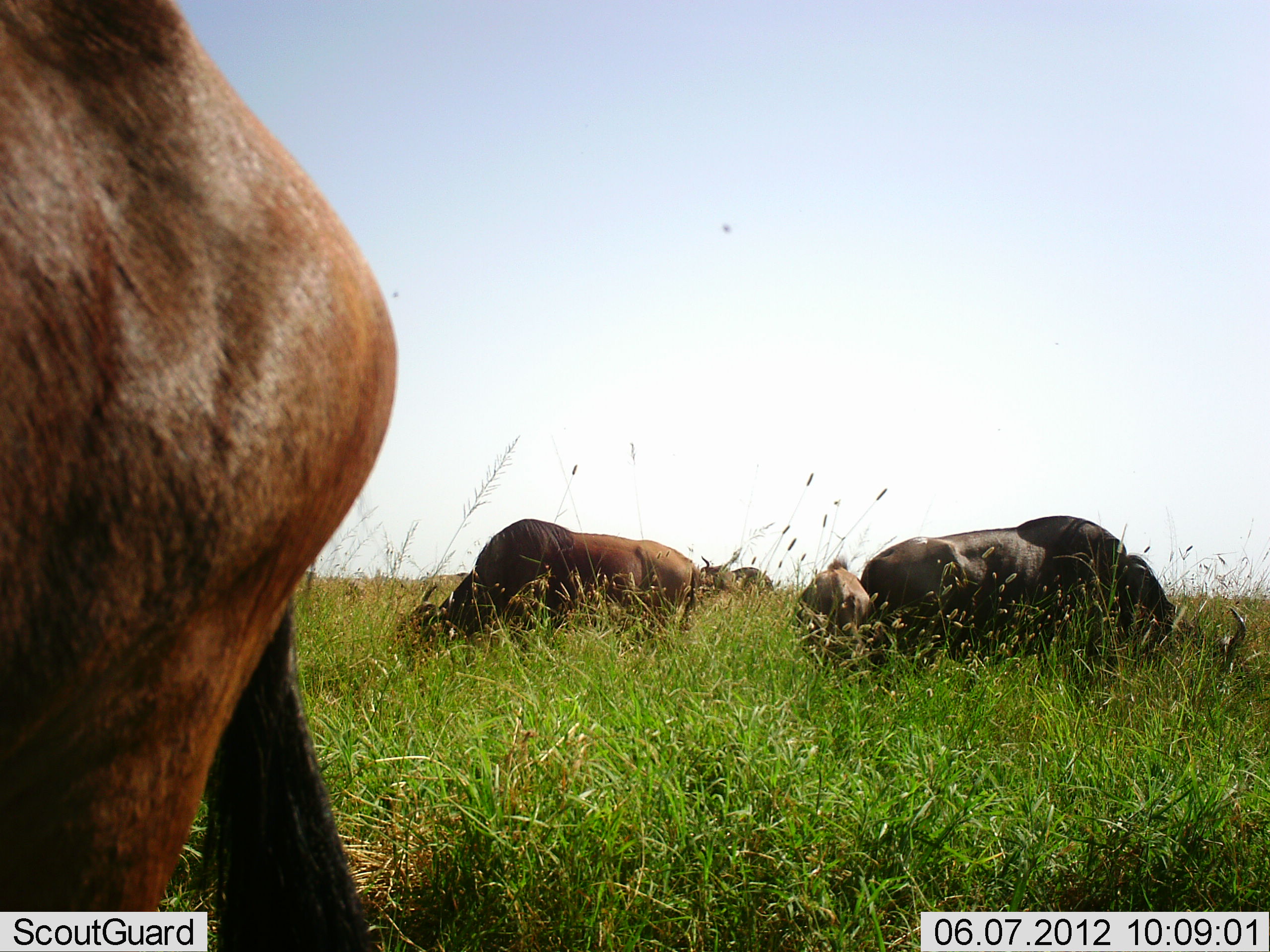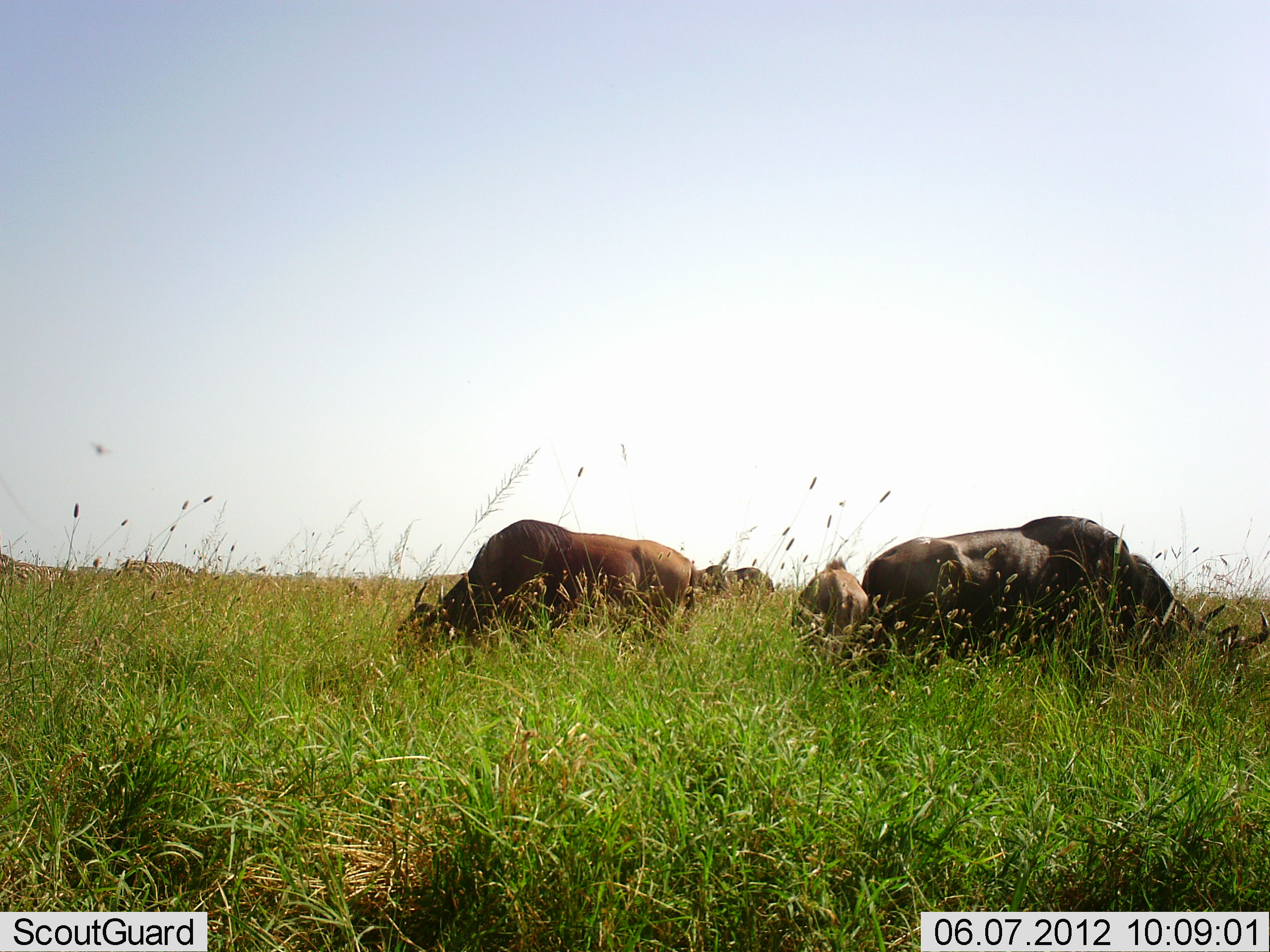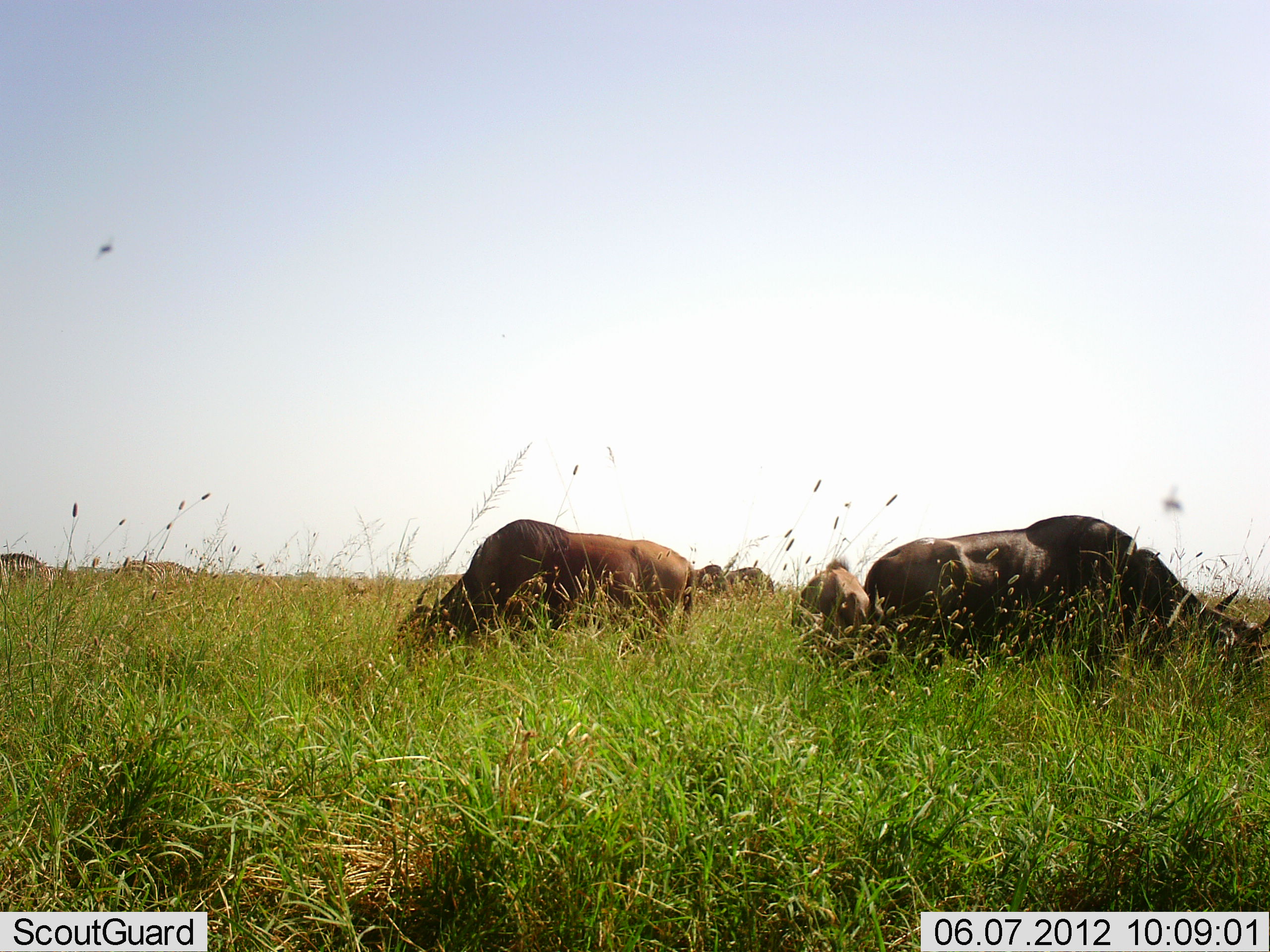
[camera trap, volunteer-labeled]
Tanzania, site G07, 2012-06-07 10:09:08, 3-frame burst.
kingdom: Animalia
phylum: Chordata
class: Mammalia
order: Artiodactyla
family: Bovidae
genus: Connochaetes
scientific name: Connochaetes taurinus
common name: blue wildebeest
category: wildebeest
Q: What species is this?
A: Wildebeest (blue wildebeest) (Connochaetes taurinus).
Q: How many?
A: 6.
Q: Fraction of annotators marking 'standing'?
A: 8%.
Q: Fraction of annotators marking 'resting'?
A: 8%.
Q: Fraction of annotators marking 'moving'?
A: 42%.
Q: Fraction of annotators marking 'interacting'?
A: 0%.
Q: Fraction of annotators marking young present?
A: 25%.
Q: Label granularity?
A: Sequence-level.